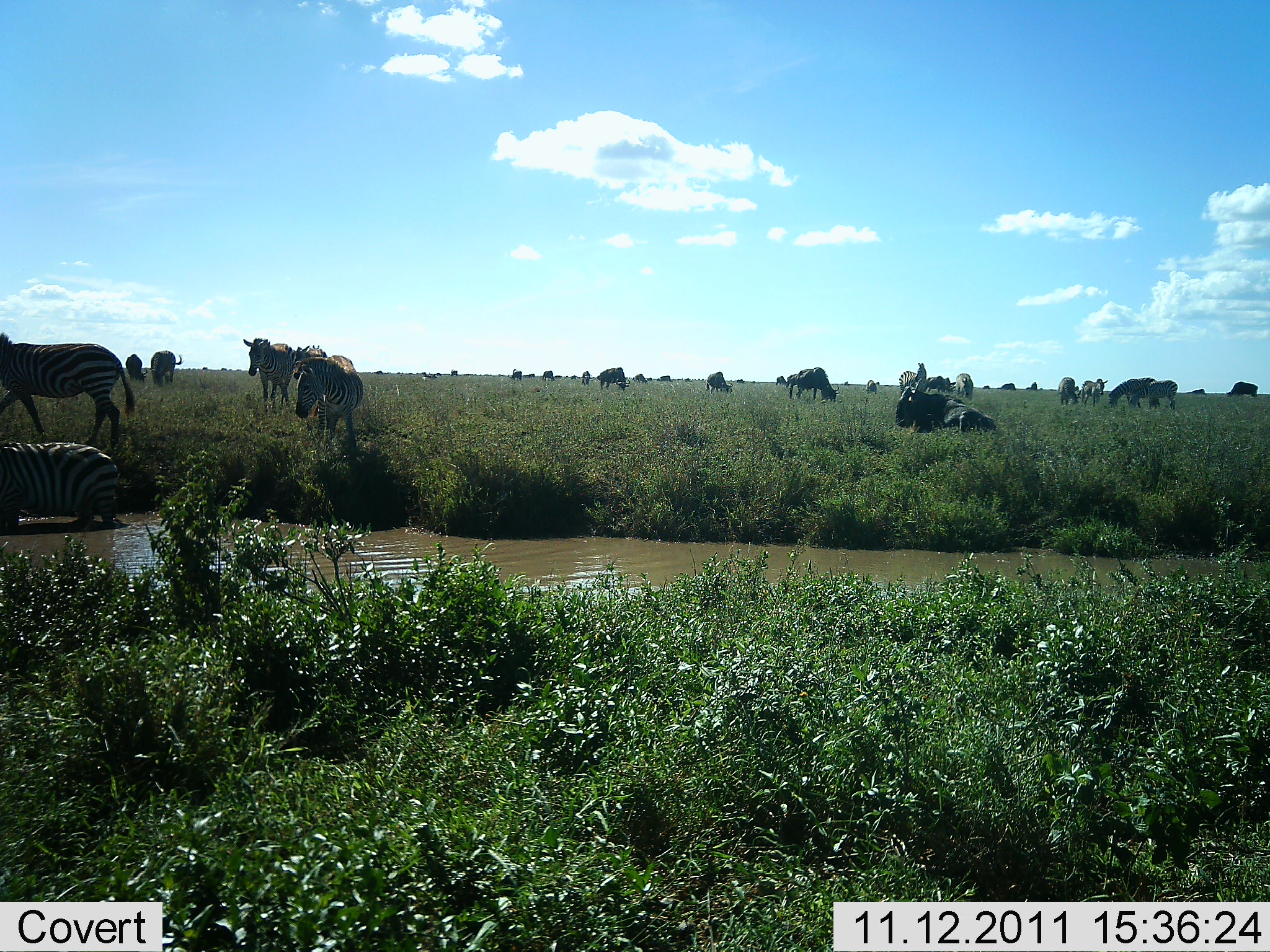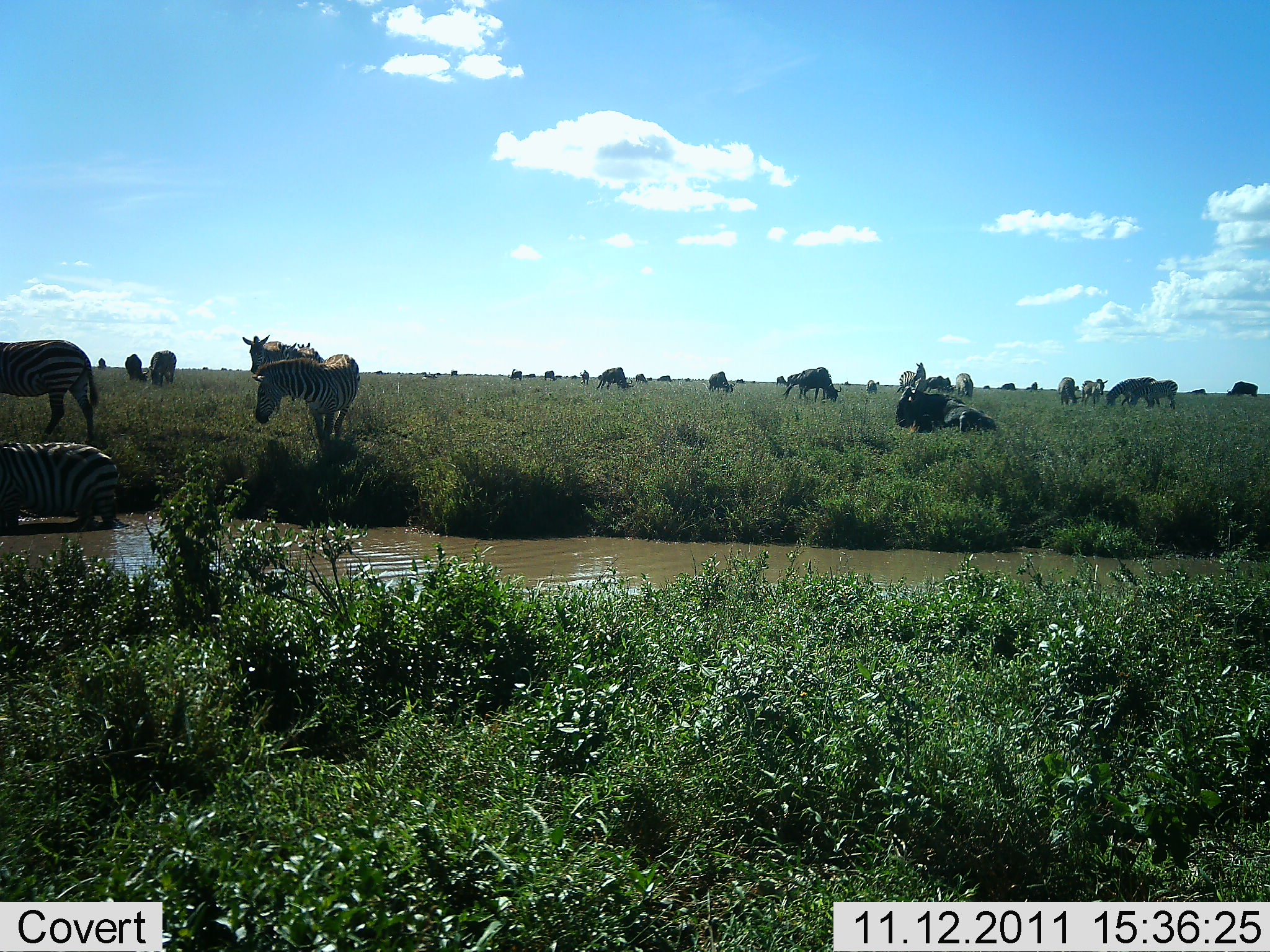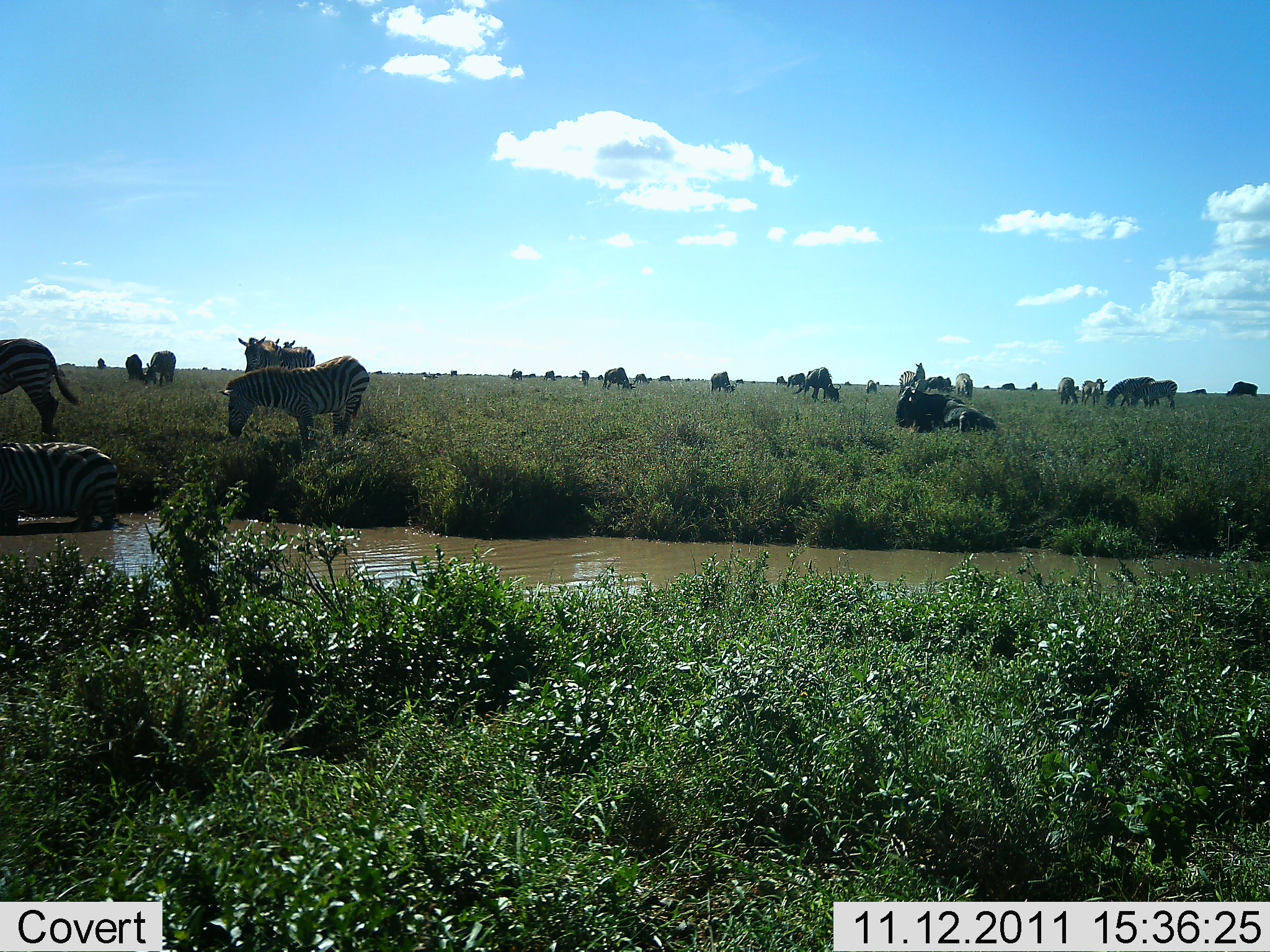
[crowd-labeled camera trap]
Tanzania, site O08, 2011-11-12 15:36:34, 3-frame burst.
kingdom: Animalia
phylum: Chordata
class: Mammalia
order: Artiodactyla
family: Bovidae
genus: Connochaetes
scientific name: Connochaetes taurinus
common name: blue wildebeest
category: wildebeest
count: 11-50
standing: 64%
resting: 82%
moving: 0%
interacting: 0%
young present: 0%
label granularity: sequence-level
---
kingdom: Animalia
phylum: Chordata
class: Mammalia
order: Perissodactyla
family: Equidae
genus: Equus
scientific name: Equus quagga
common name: plains zebra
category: zebra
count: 5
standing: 63%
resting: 21%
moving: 58%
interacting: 0%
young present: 0%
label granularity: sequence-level